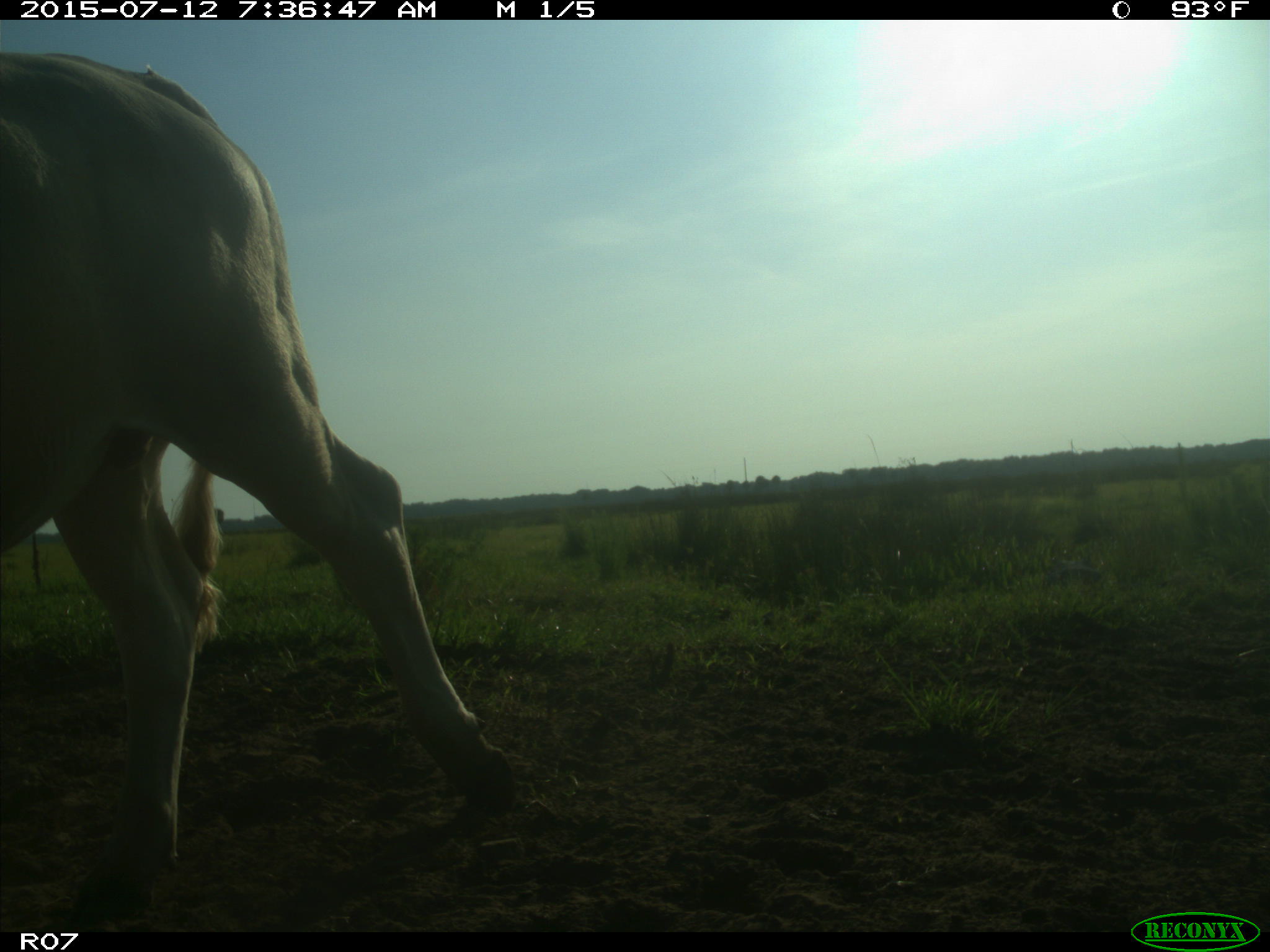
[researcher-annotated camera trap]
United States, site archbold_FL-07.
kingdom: Animalia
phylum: Chordata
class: Mammalia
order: Artiodactyla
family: Bovidae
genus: Bos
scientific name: Bos taurus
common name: domestic cow